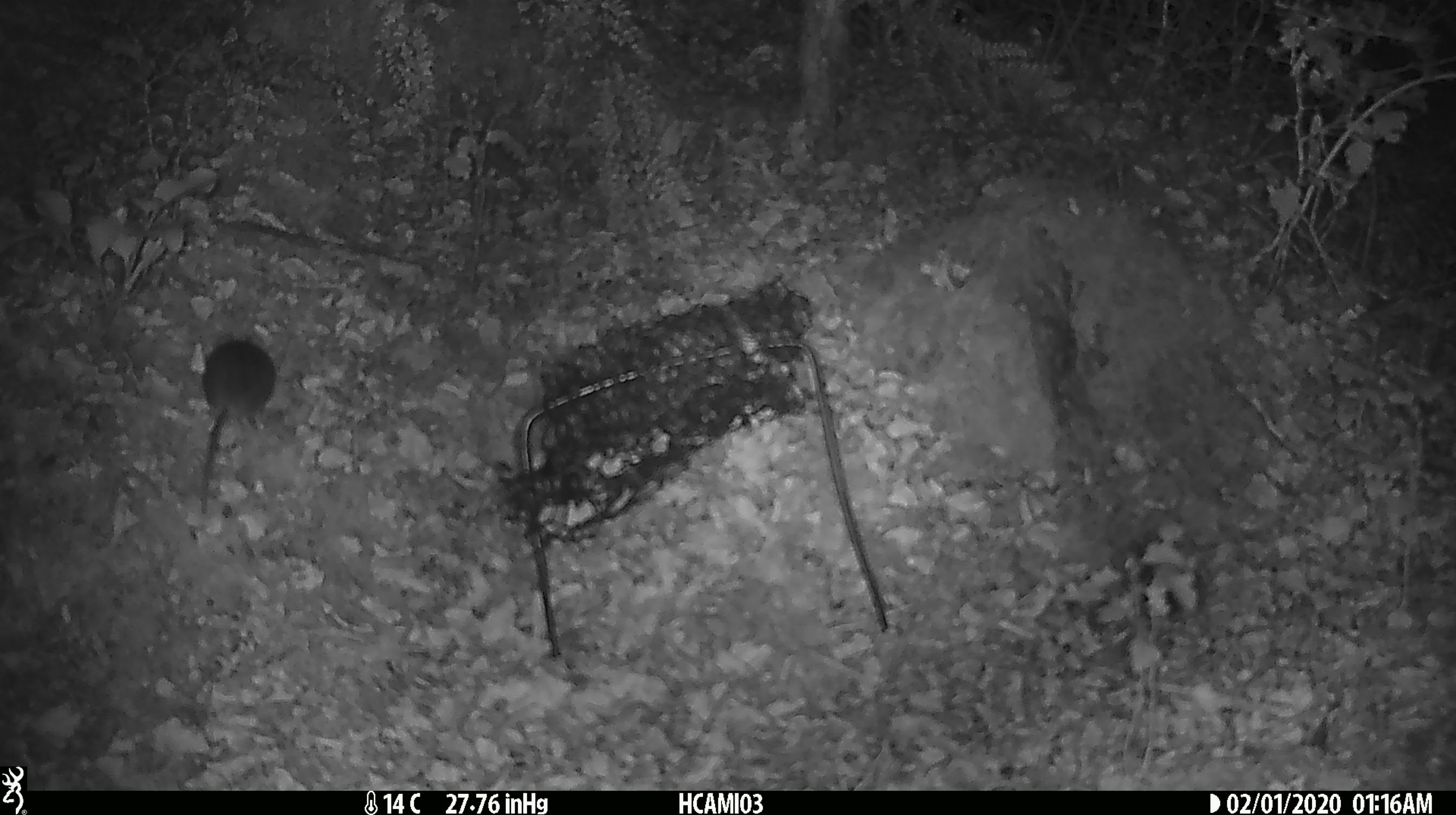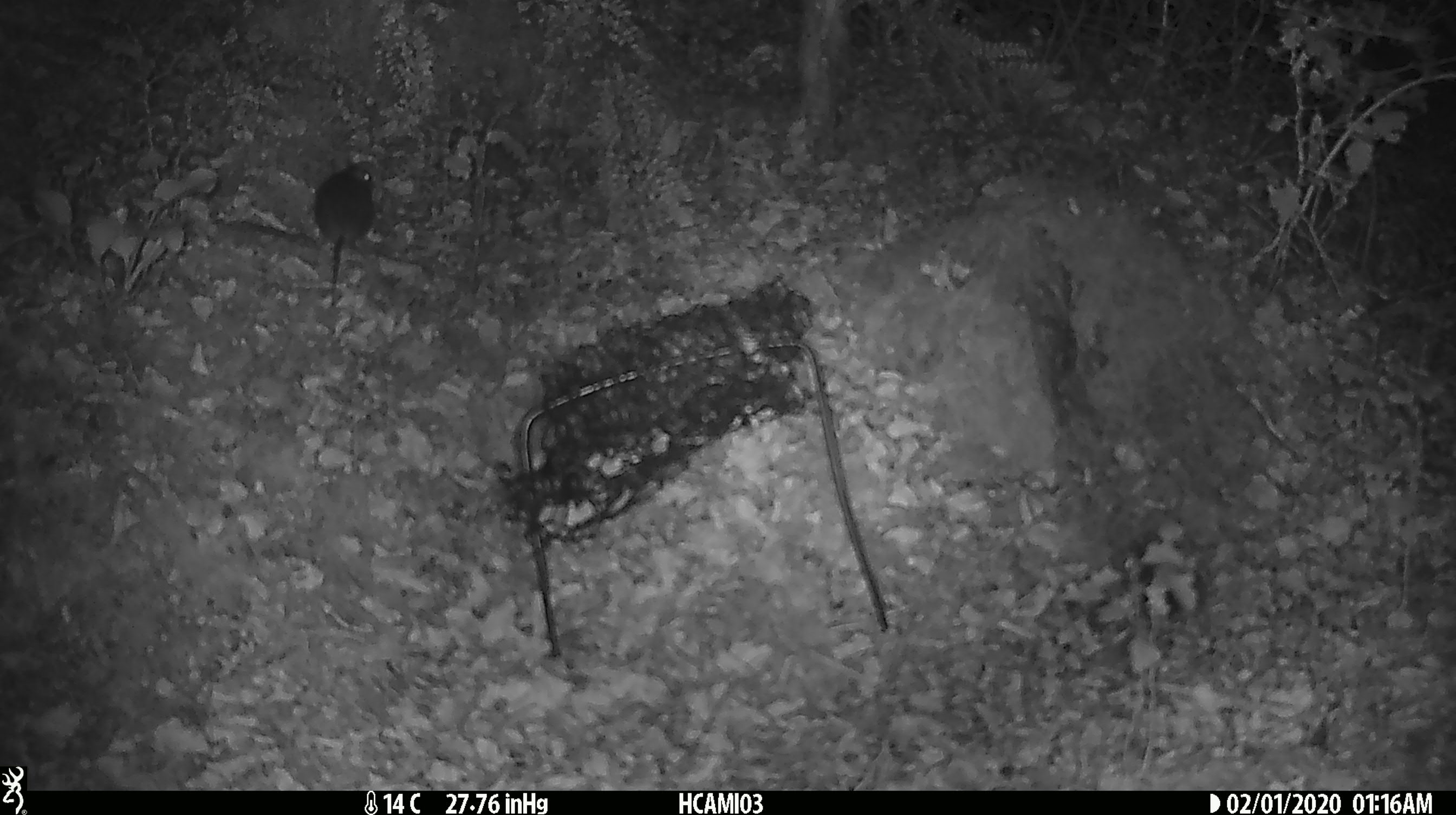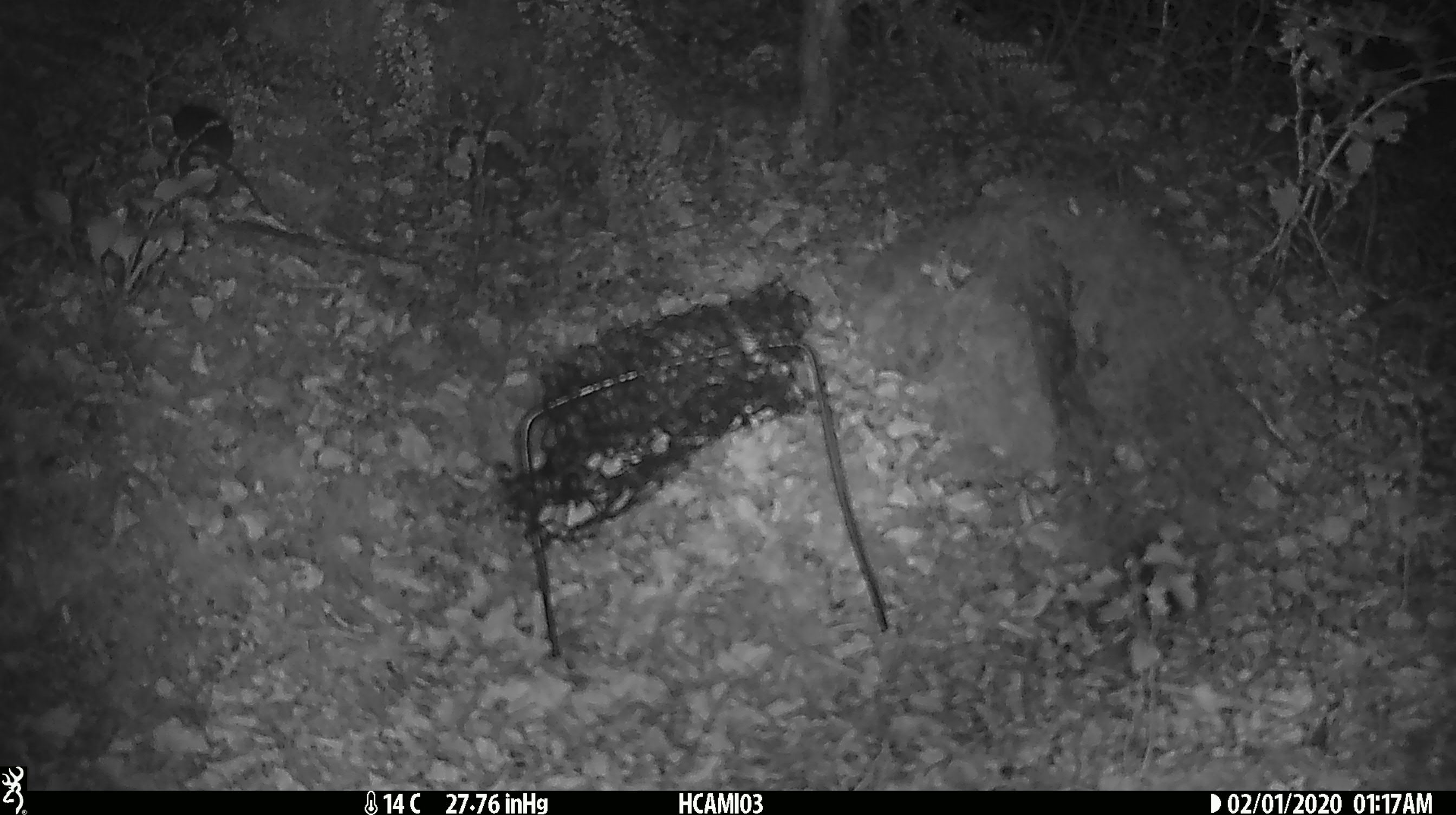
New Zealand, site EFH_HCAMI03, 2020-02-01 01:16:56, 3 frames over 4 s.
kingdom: Animalia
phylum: Chordata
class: Mammalia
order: Rodentia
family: Muridae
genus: Mus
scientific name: Mus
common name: mouse